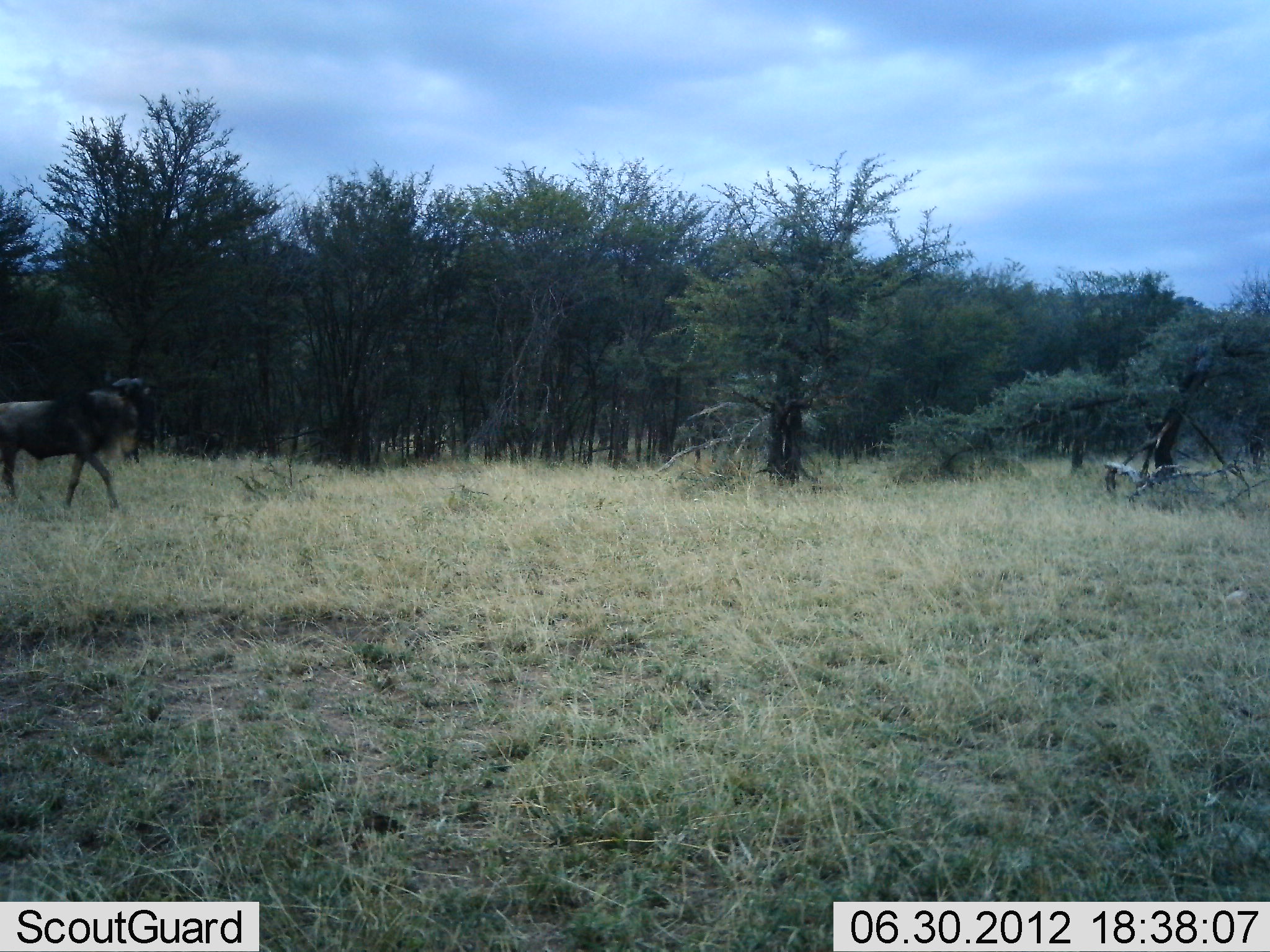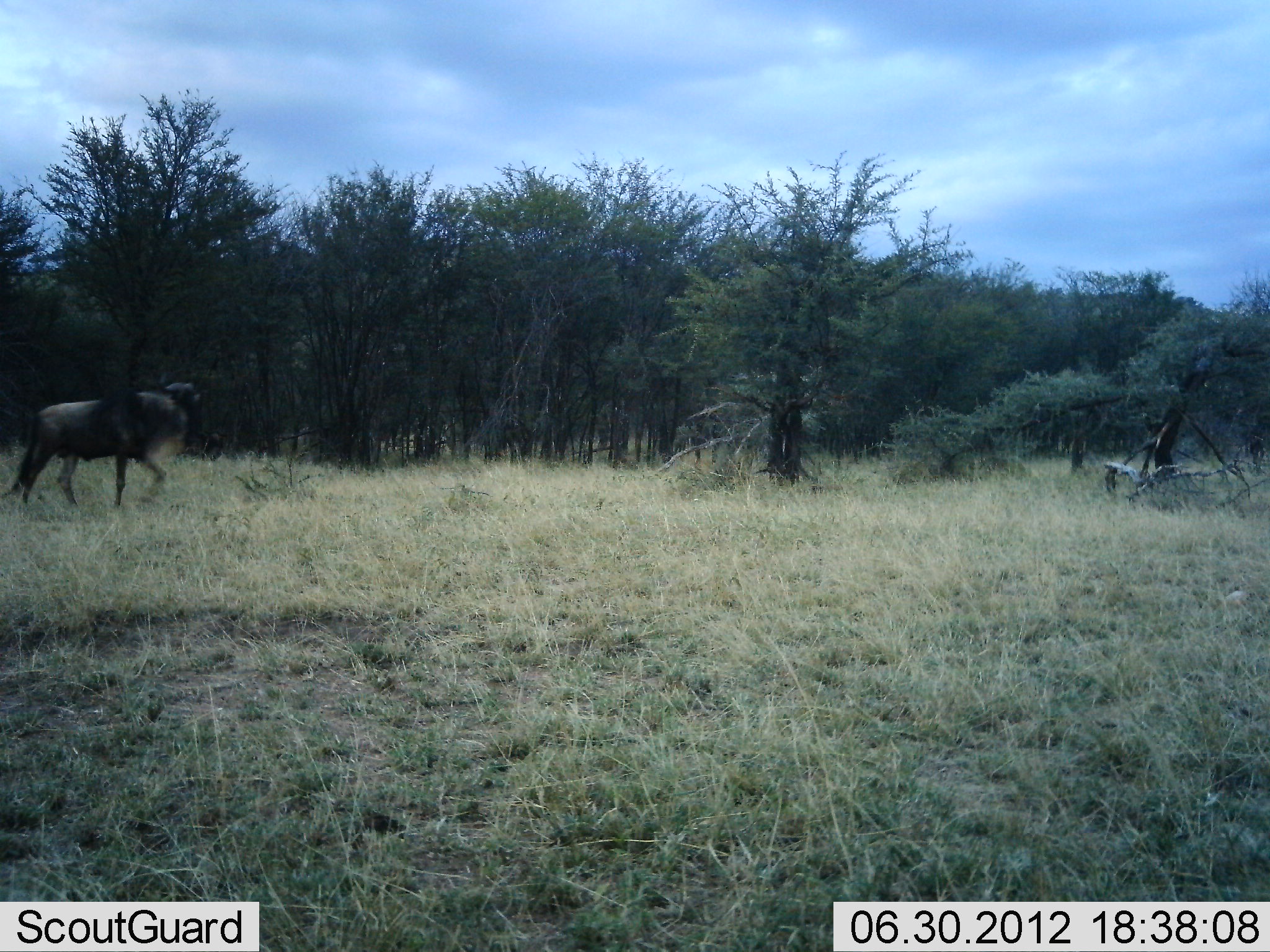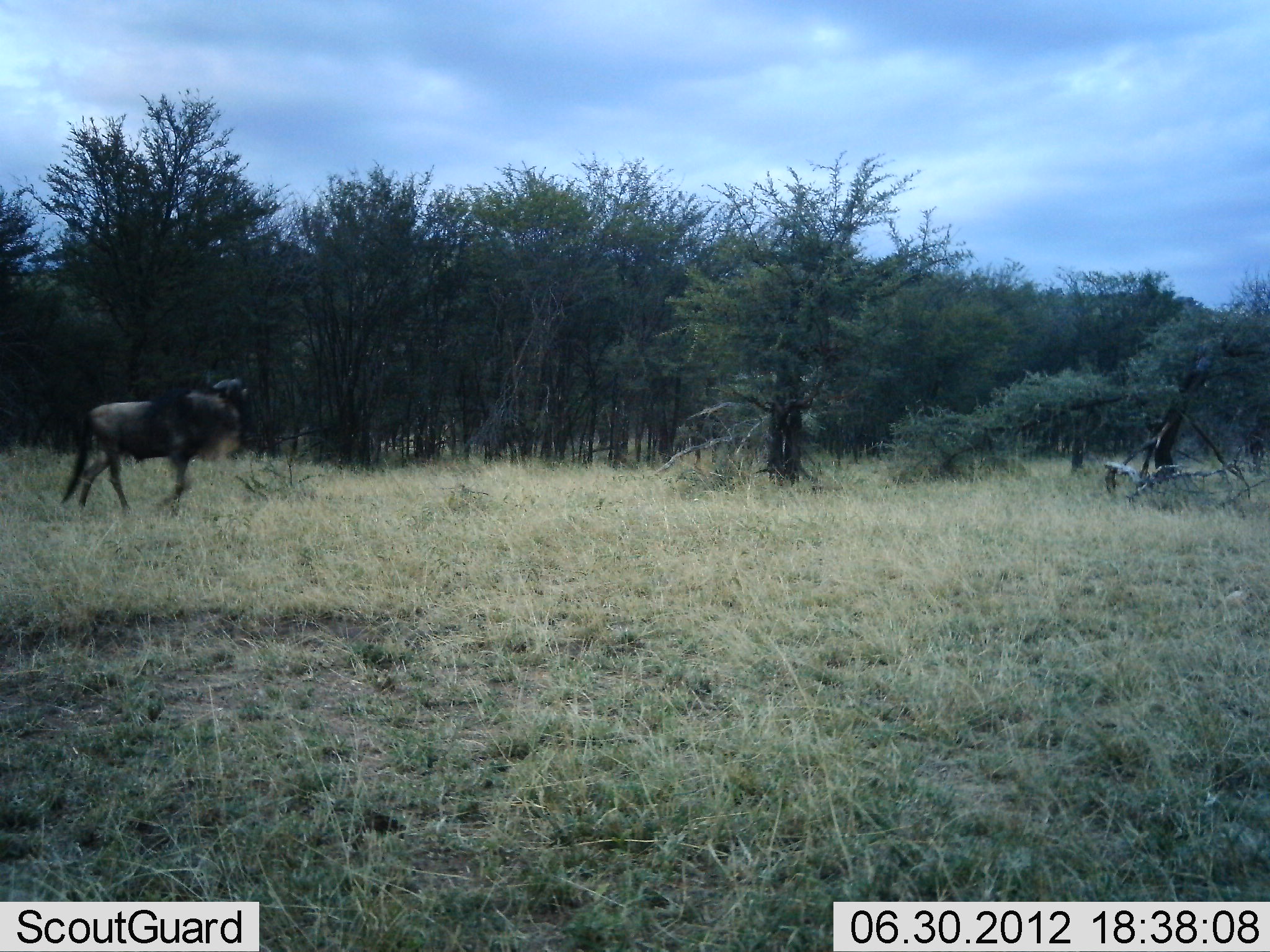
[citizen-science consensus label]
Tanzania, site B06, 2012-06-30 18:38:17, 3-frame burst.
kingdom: Animalia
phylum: Chordata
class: Mammalia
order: Artiodactyla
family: Bovidae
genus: Connochaetes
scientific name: Connochaetes taurinus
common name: blue wildebeest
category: wildebeest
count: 1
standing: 20%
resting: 0%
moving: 90%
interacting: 0%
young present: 0%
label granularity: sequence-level